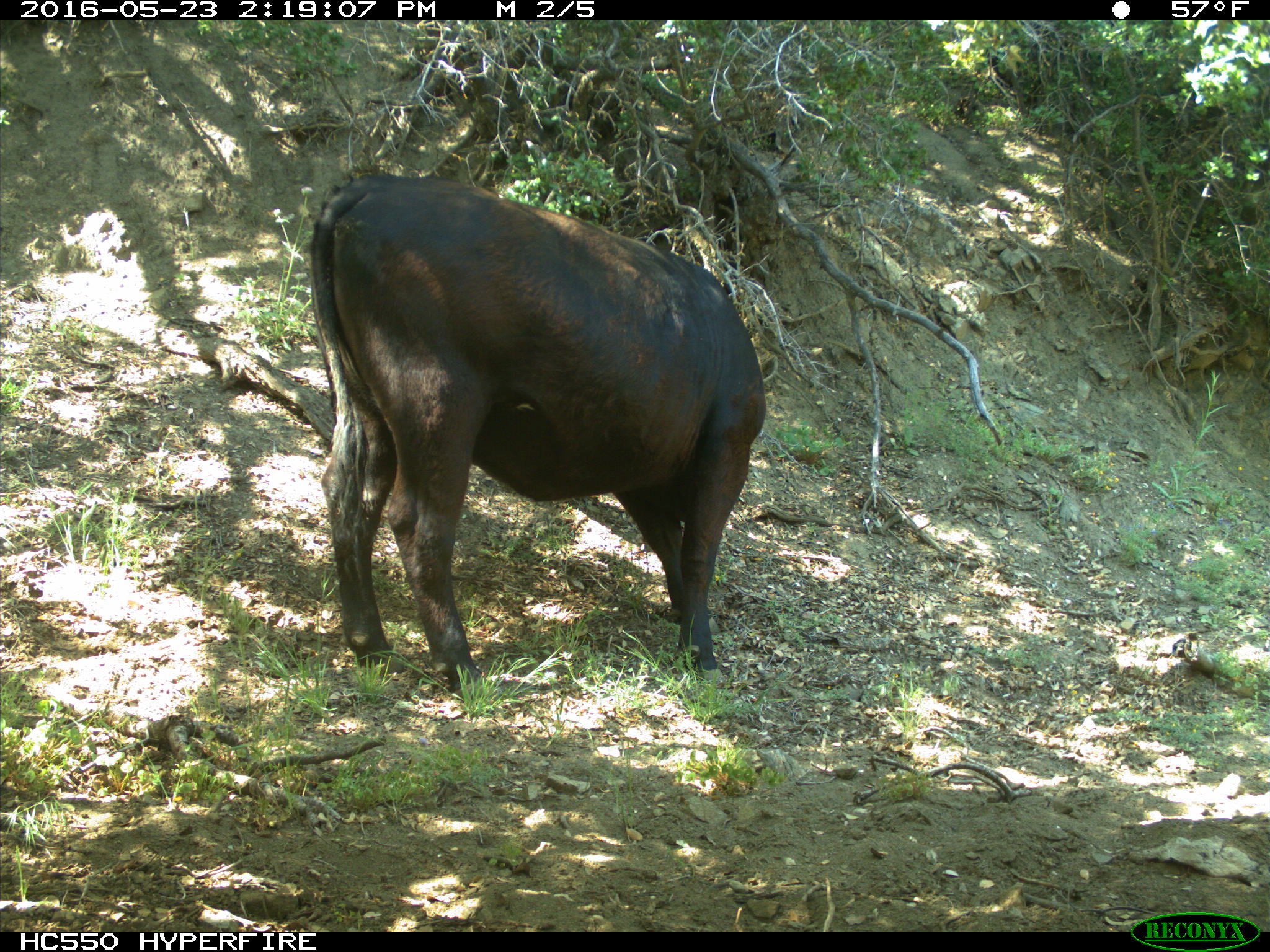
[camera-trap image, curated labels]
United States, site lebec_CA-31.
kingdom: Animalia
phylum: Chordata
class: Mammalia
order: Artiodactyla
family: Bovidae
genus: Bos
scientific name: Bos taurus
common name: domestic cow